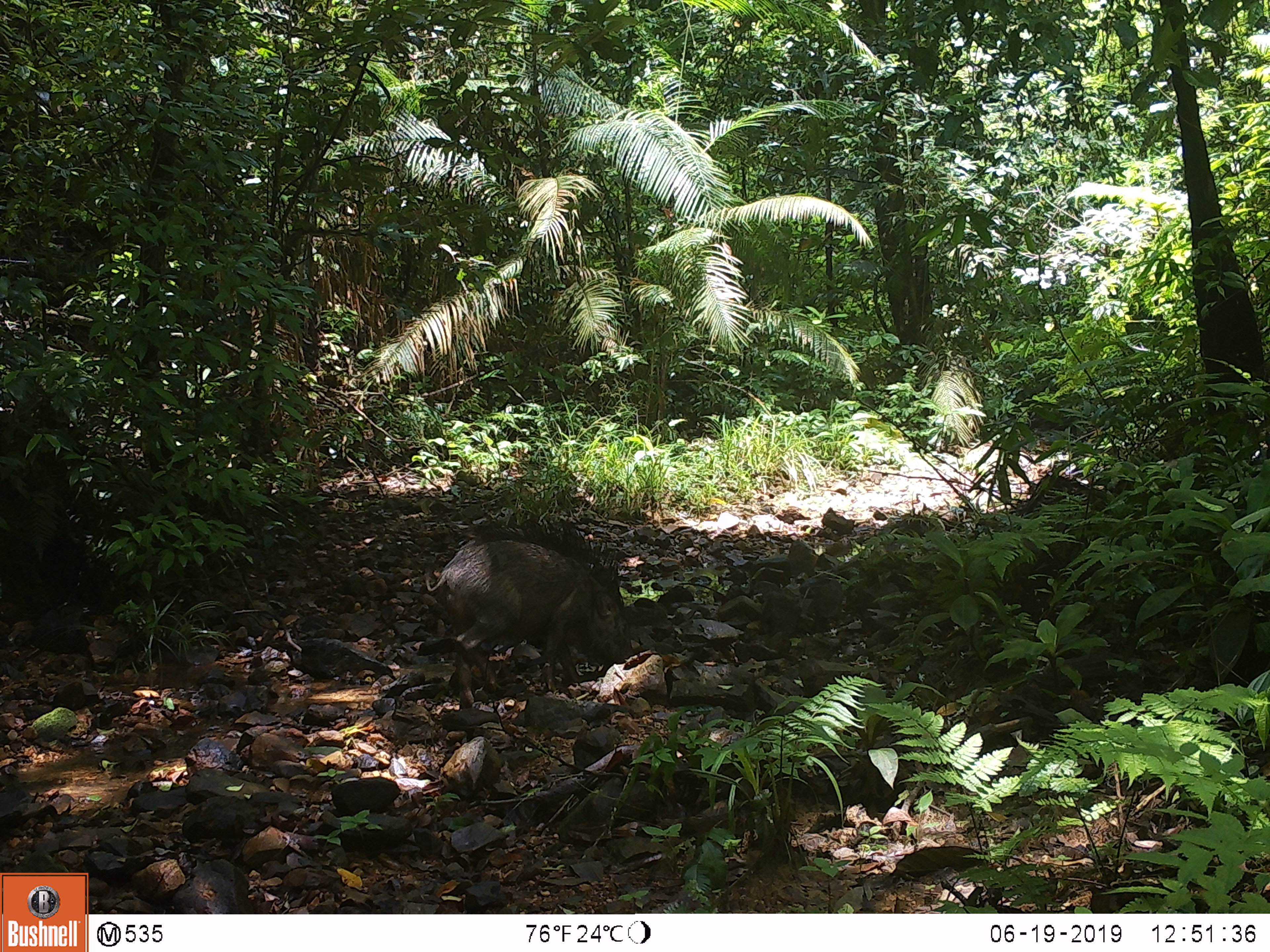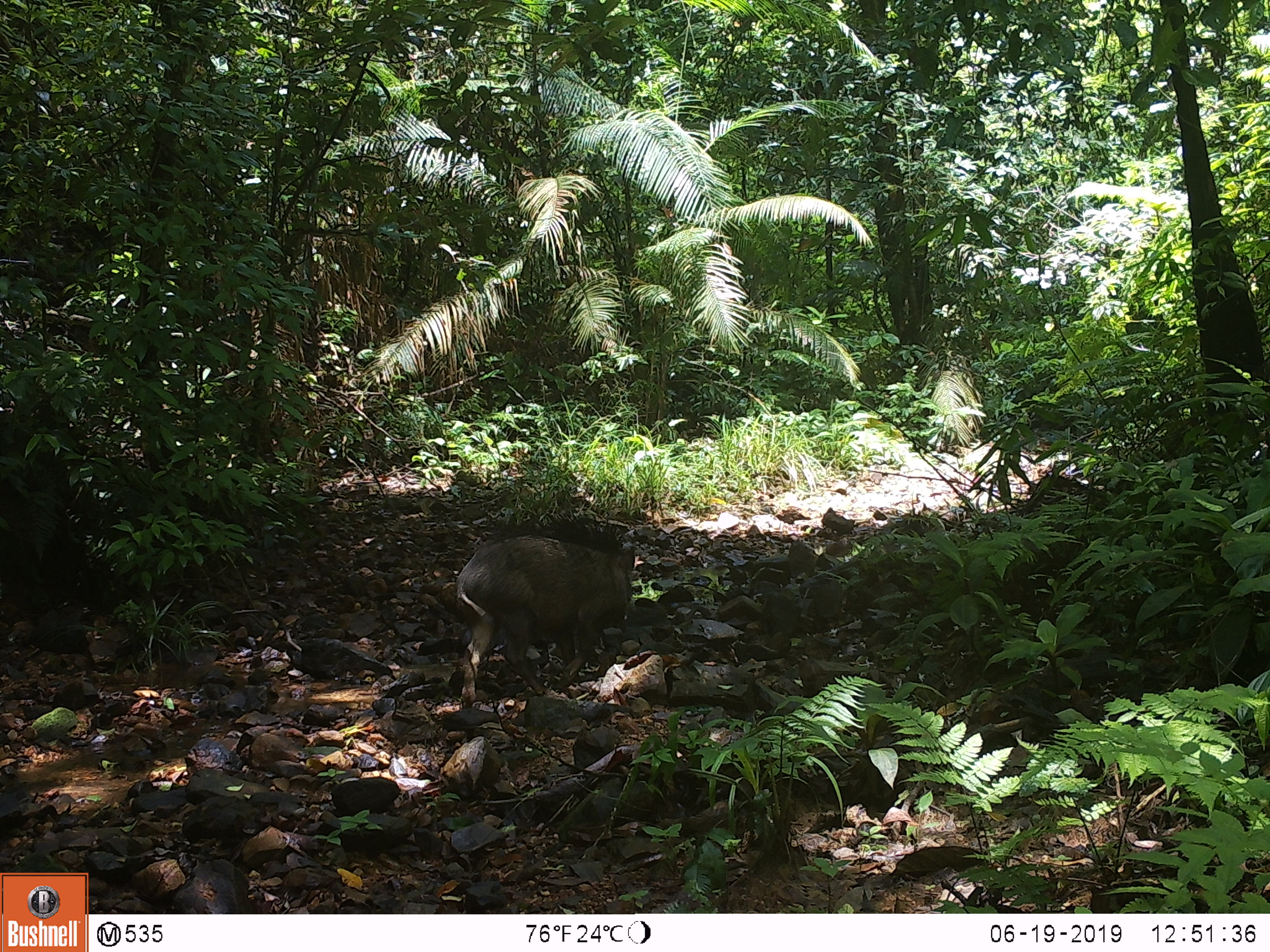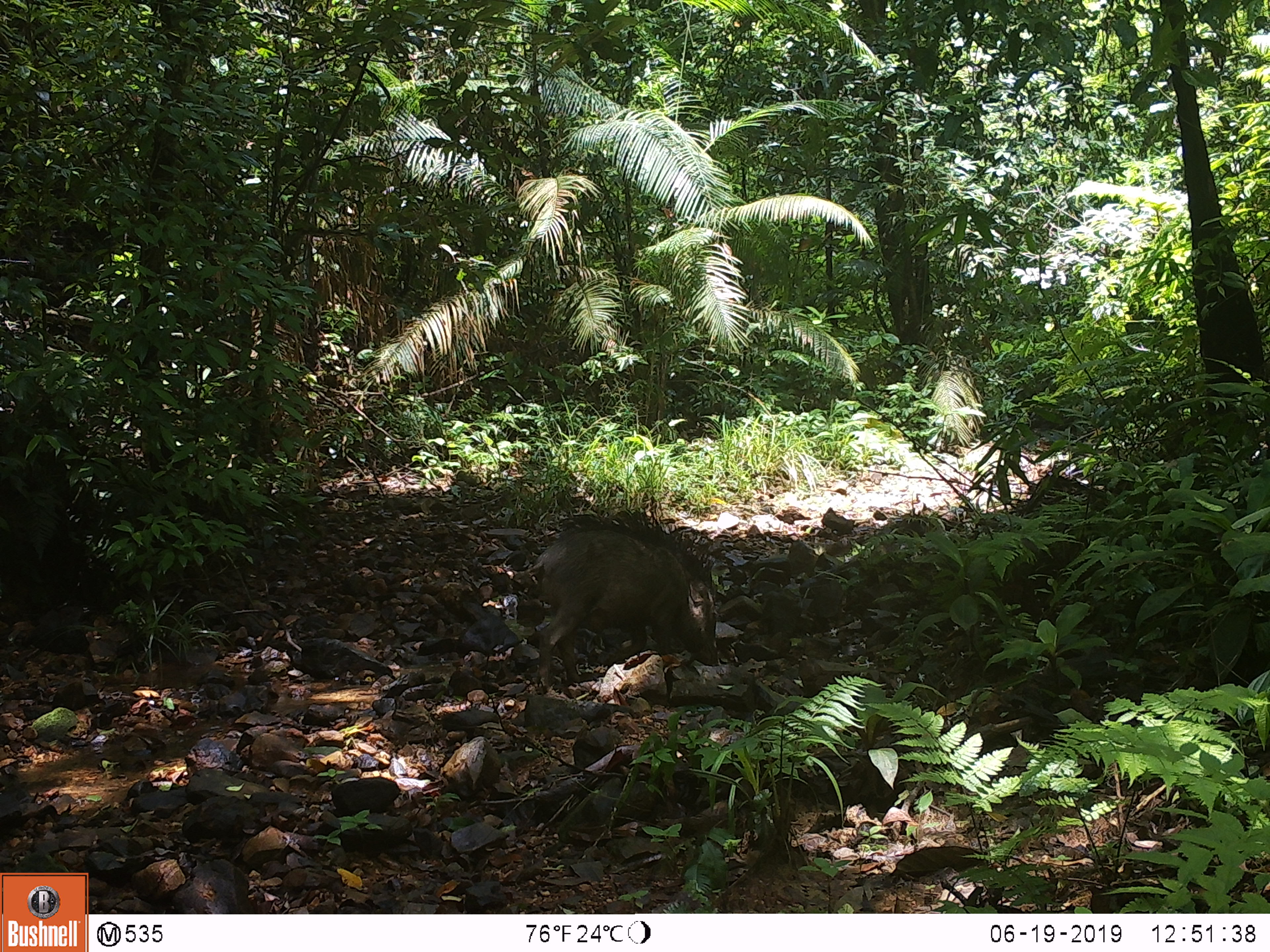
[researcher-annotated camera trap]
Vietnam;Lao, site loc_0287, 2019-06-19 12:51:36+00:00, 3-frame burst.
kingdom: Animalia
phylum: Chordata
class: Mammalia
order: Artiodactyla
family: Suidae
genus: Sus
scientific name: Sus scrofa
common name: eurasian wild pig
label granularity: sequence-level